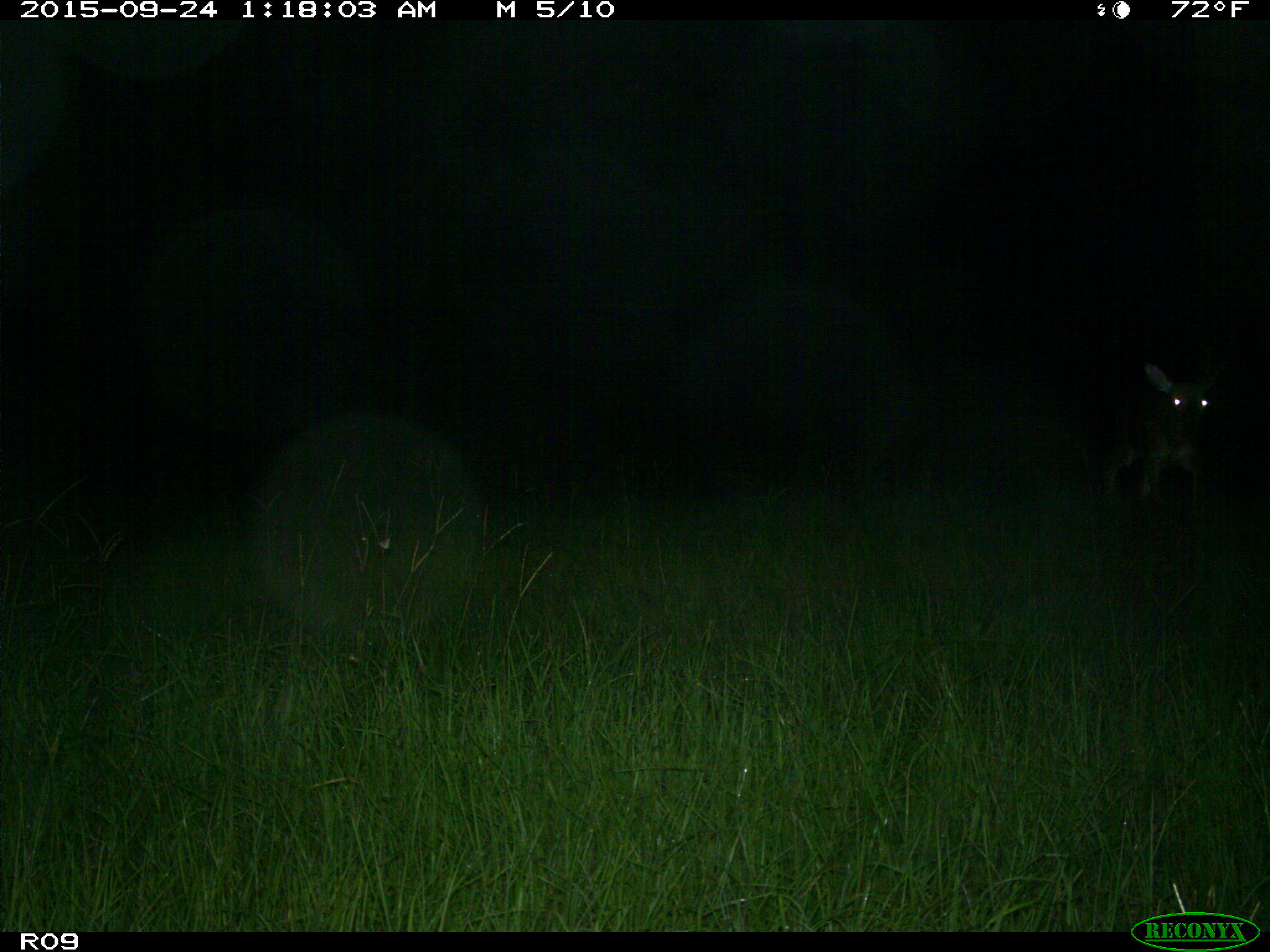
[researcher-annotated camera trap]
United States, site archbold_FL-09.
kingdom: Animalia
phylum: Chordata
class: Mammalia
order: Artiodactyla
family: Cervidae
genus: Odocoileus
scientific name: Odocoileus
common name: deer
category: unidentified deer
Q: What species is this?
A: Unidentified deer (deer) (Odocoileus).